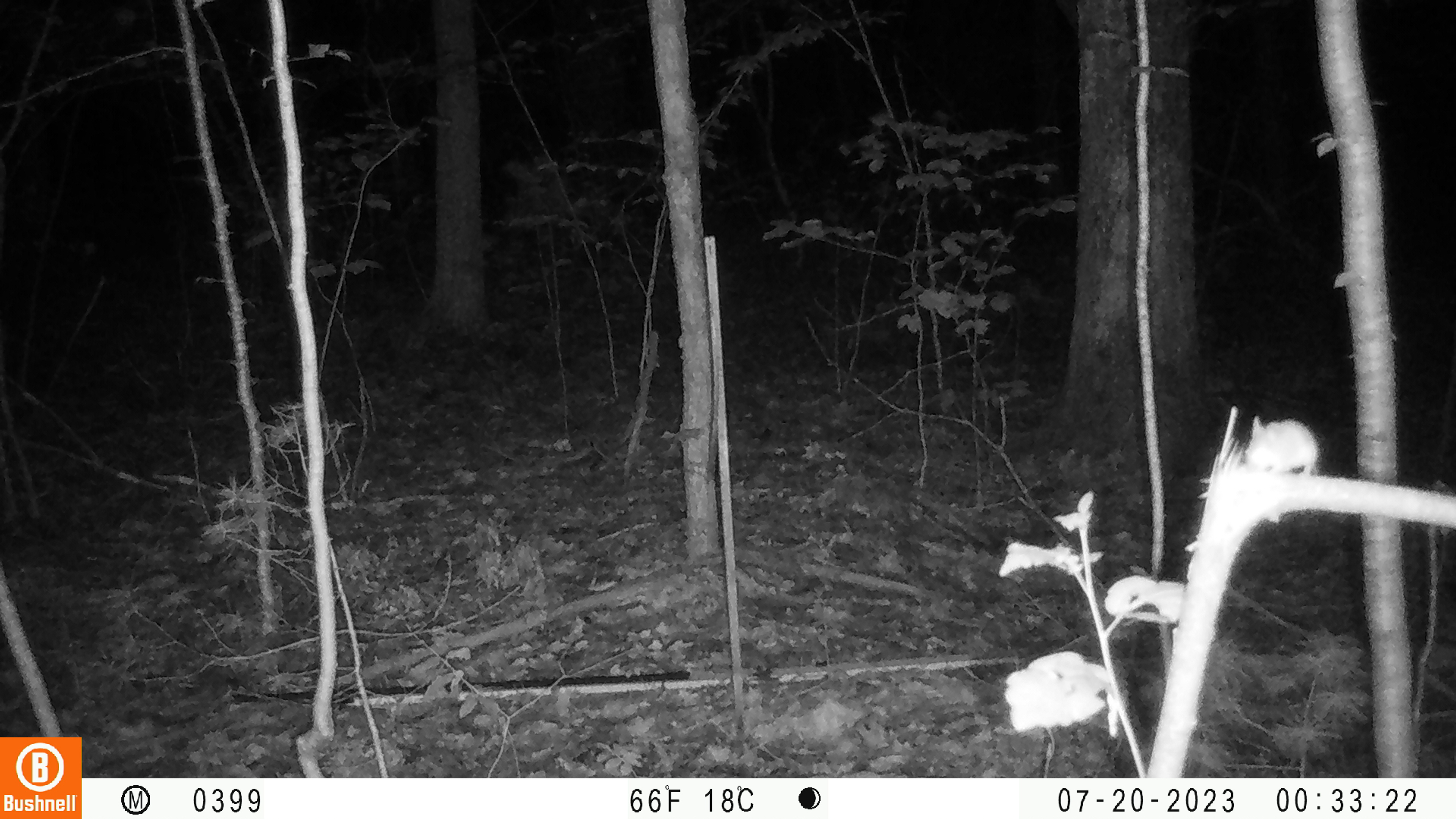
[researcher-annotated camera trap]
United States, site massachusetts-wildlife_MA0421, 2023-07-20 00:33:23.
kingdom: Animalia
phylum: Chordata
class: Mammalia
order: Rodentia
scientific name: Rodentia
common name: mouse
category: mouse sp.